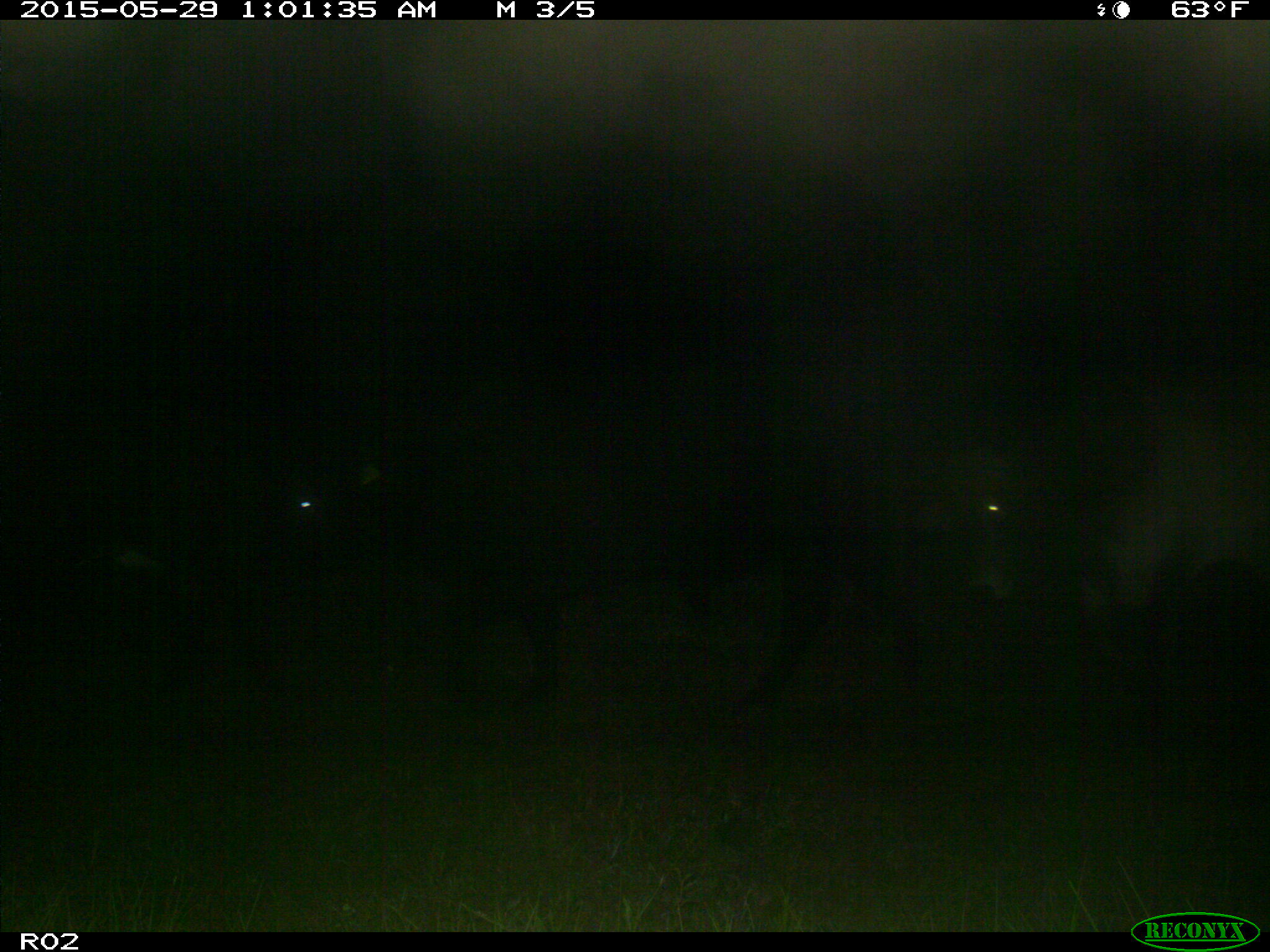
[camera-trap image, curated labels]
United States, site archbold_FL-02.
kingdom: Animalia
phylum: Chordata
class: Mammalia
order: Artiodactyla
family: Bovidae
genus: Bos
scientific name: Bos taurus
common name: domestic cow